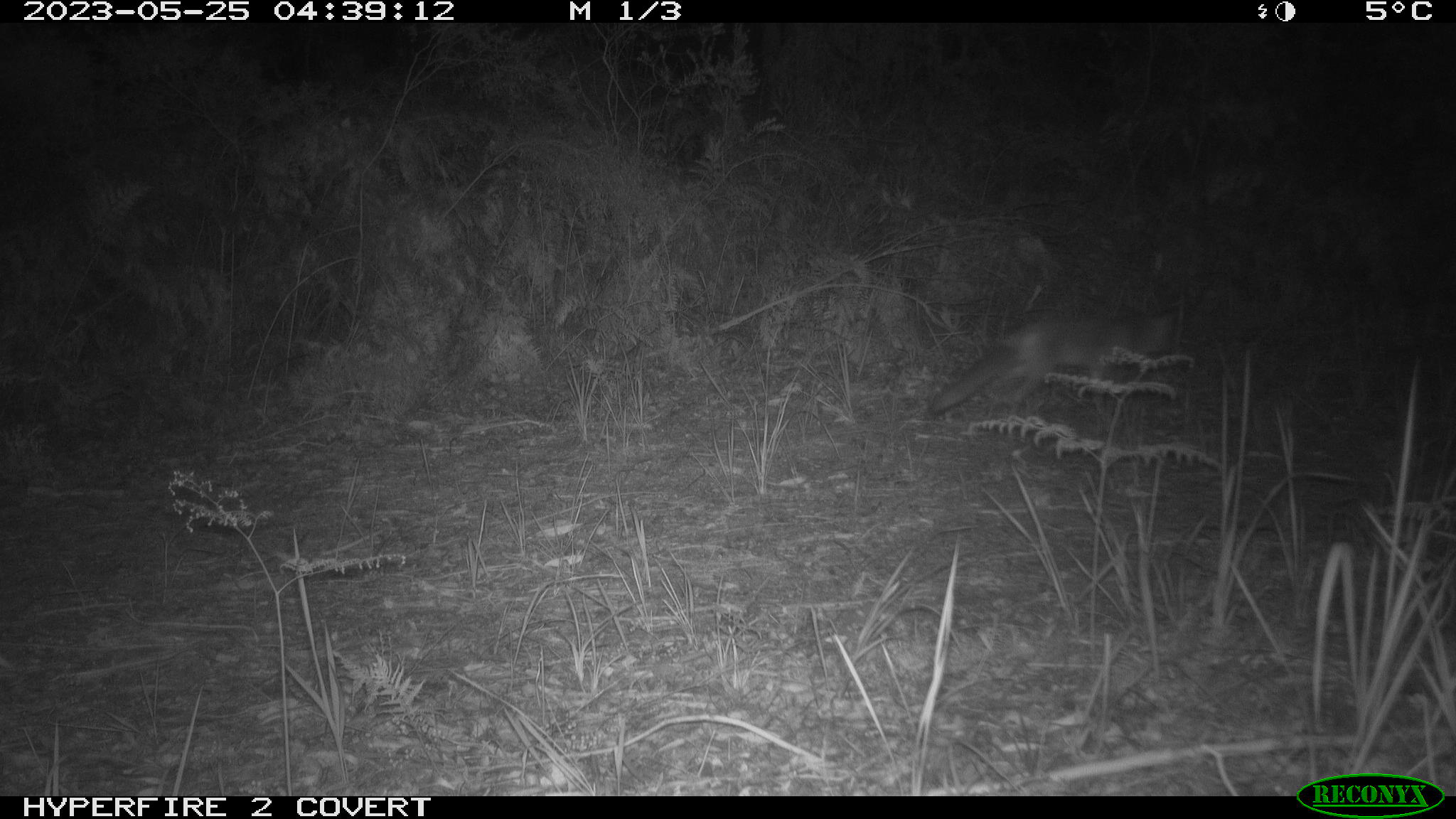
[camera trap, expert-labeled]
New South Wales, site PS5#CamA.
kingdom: Animalia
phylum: Chordata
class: Mammalia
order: Carnivora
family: Canidae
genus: Vulpes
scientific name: Vulpes vulpes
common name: red fox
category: fox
Fox (red fox) (Vulpes vulpes).